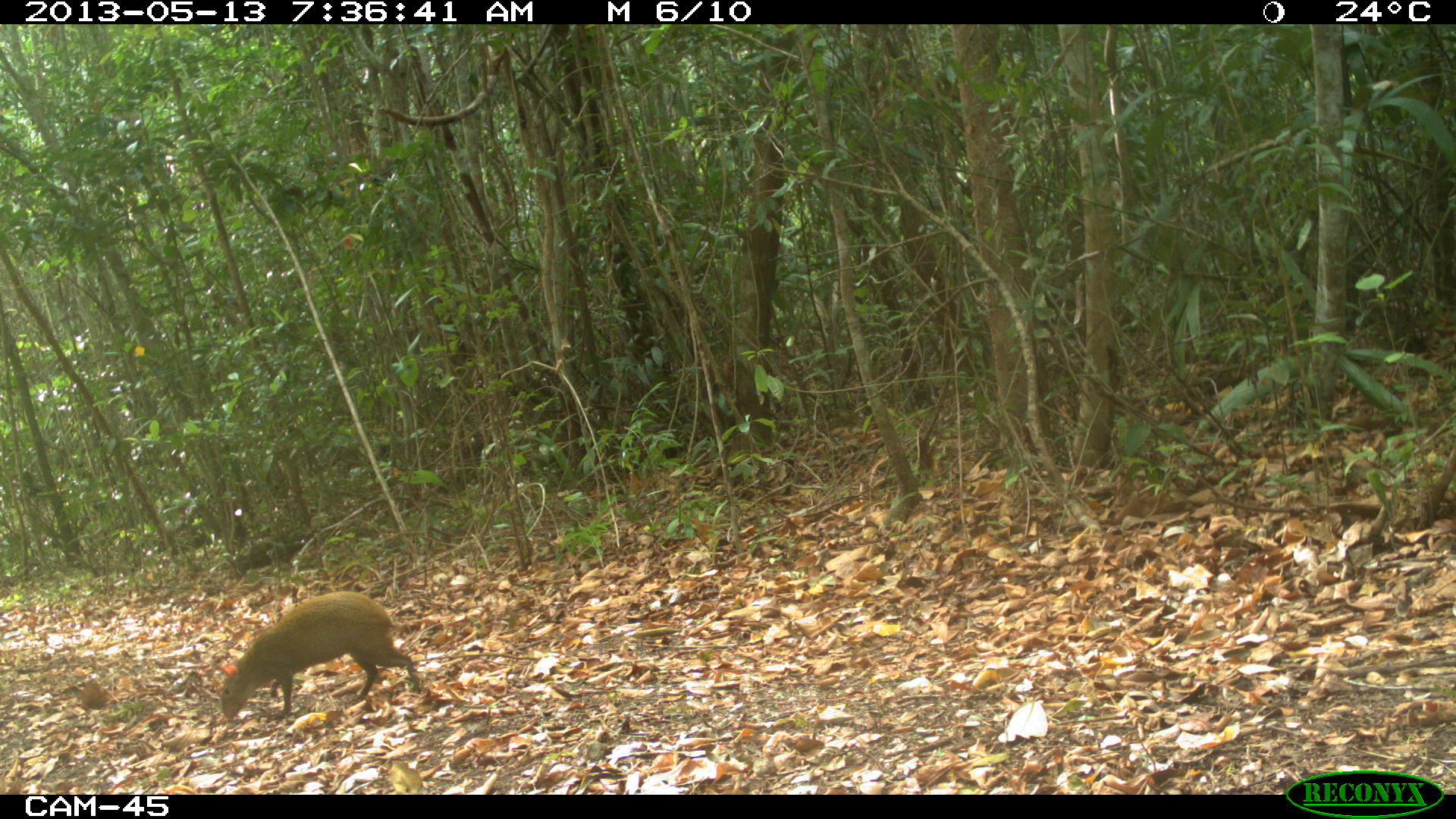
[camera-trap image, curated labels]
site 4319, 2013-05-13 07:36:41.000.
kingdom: Animalia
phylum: Chordata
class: Mammalia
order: Rodentia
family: Dasyproctidae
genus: Dasyprocta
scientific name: Dasyprocta punctata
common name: central american agouti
Dasyprocta punctata (central american agouti), count 1.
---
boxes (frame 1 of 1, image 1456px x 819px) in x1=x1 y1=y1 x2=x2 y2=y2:
dasyprocta punctata: x1=218 y1=591 x2=419 y2=719